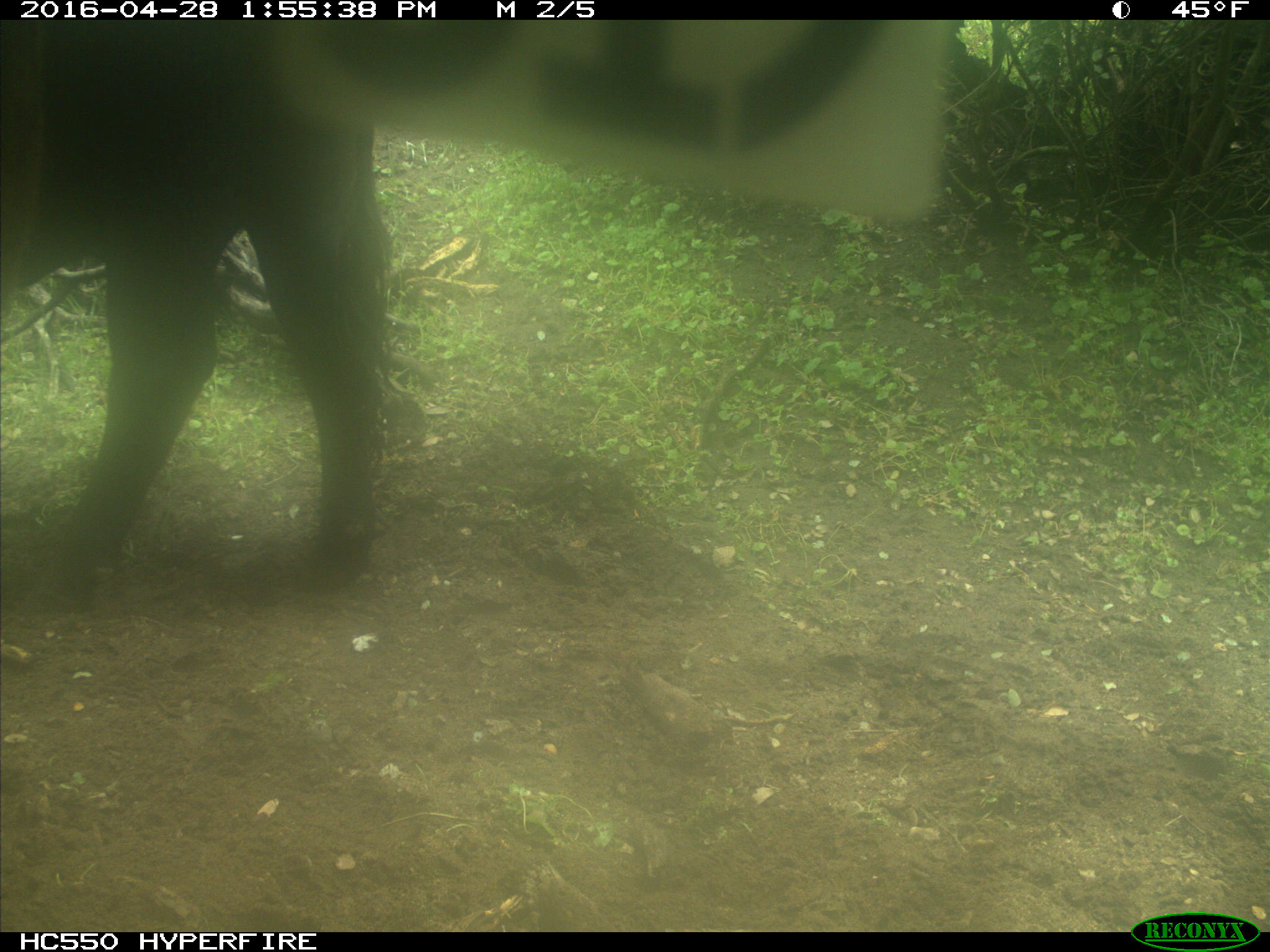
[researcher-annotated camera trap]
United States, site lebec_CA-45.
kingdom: Animalia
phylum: Chordata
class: Mammalia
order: Artiodactyla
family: Bovidae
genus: Bos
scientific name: Bos taurus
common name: domestic cow